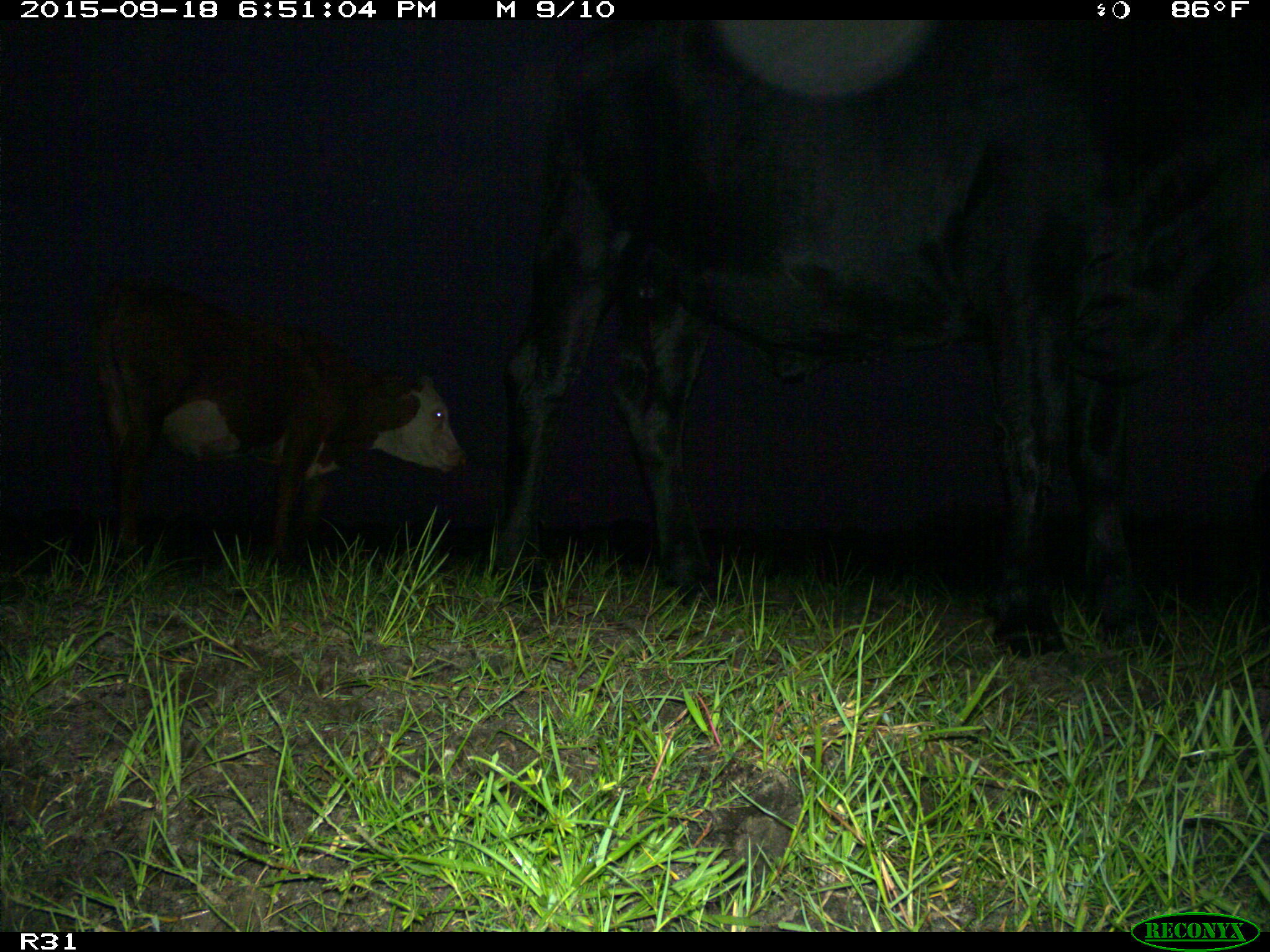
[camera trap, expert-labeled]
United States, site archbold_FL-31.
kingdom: Animalia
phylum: Chordata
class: Mammalia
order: Artiodactyla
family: Bovidae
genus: Bos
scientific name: Bos taurus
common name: domestic cow